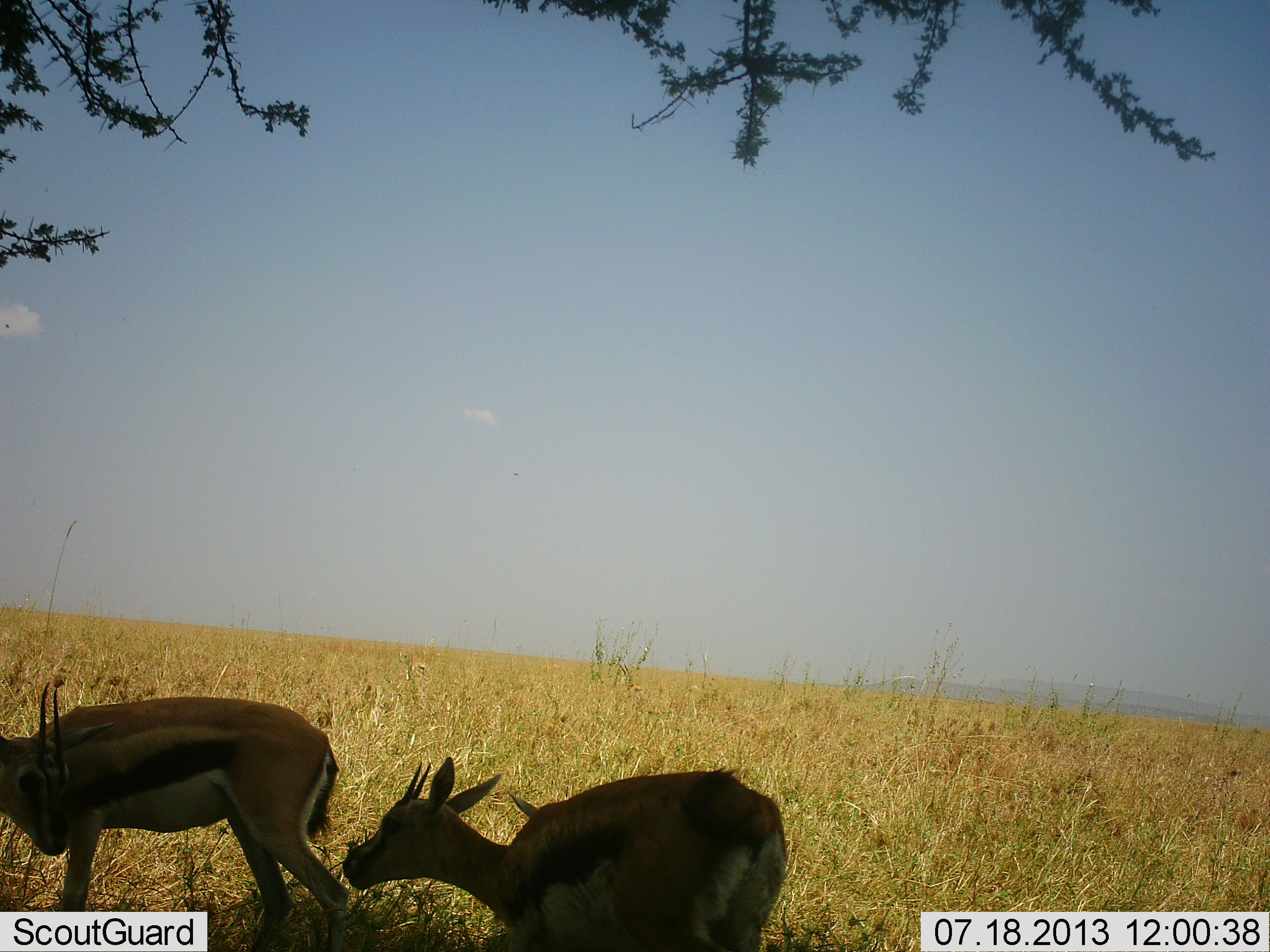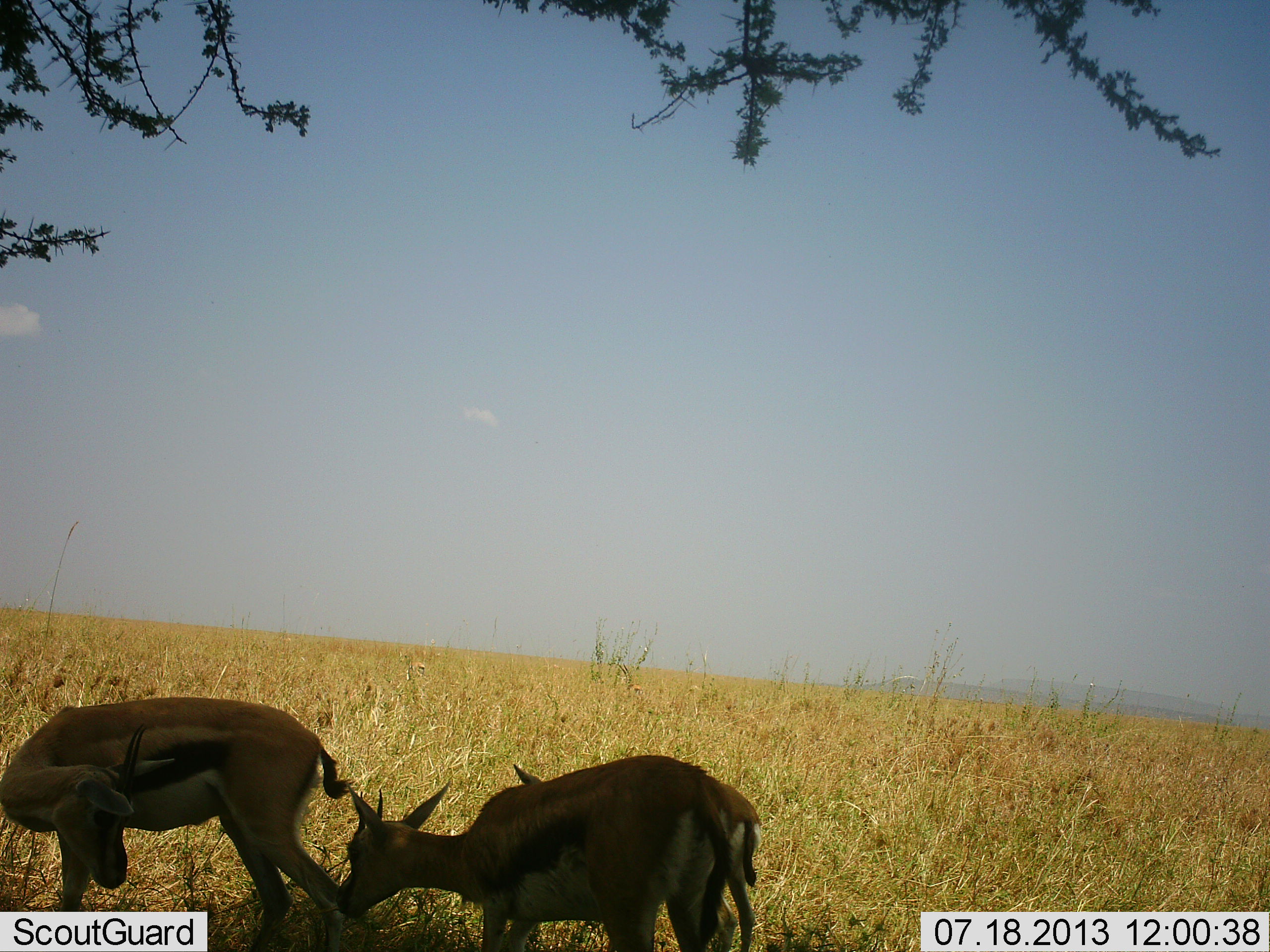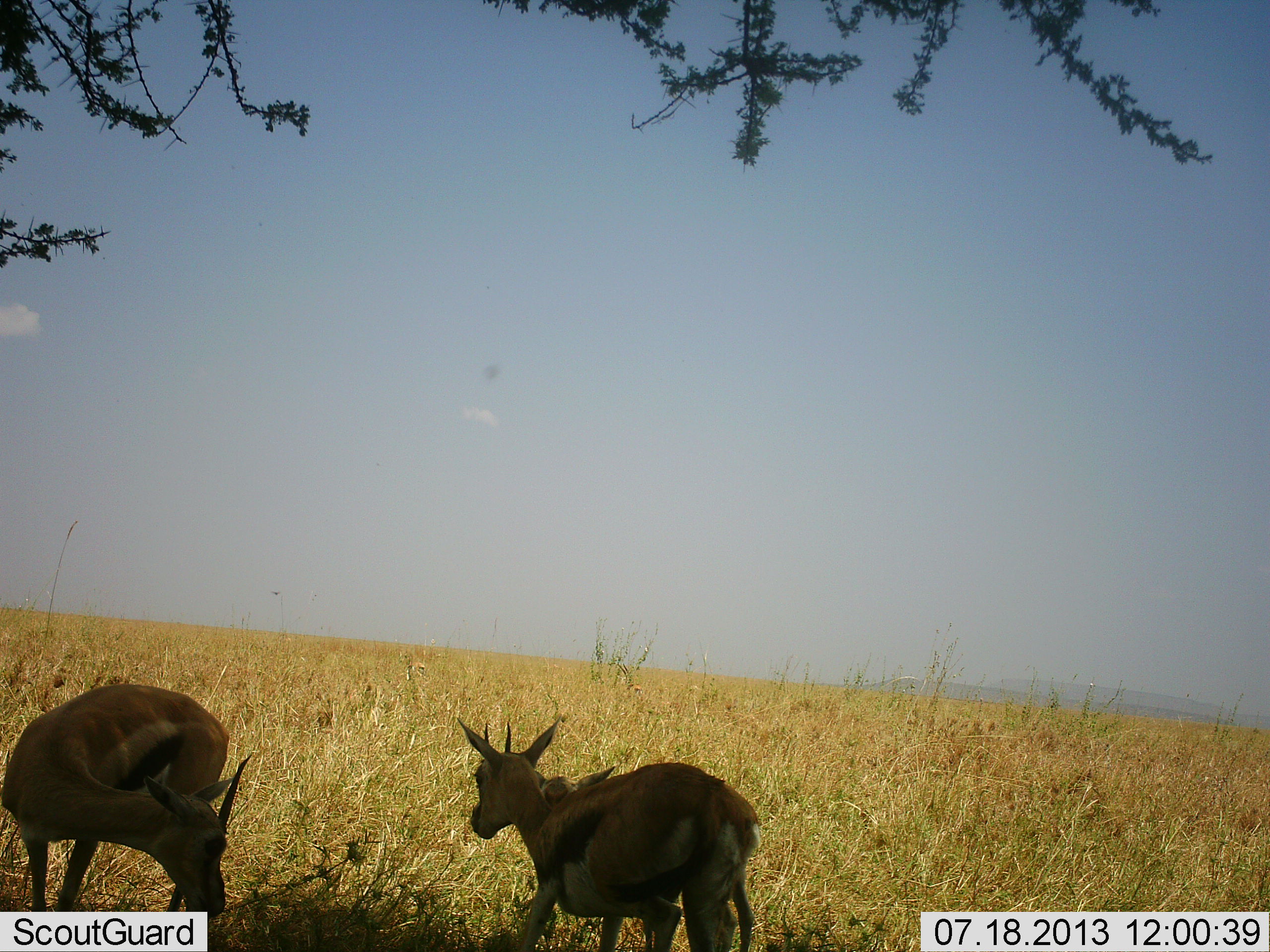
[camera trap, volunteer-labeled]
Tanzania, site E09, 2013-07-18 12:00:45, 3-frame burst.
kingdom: Animalia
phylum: Chordata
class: Mammalia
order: Artiodactyla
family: Bovidae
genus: Eudorcas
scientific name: Eudorcas thomsonii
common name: thomson's gazelle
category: gazellethomsons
Gazellethomsons (thomson's gazelle) (Eudorcas thomsonii), count 3. Behavior (volunteer vote fractions): standing 54%, resting 0%, moving 19%, interacting 23%. Young present (vote fraction): 31%. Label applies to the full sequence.